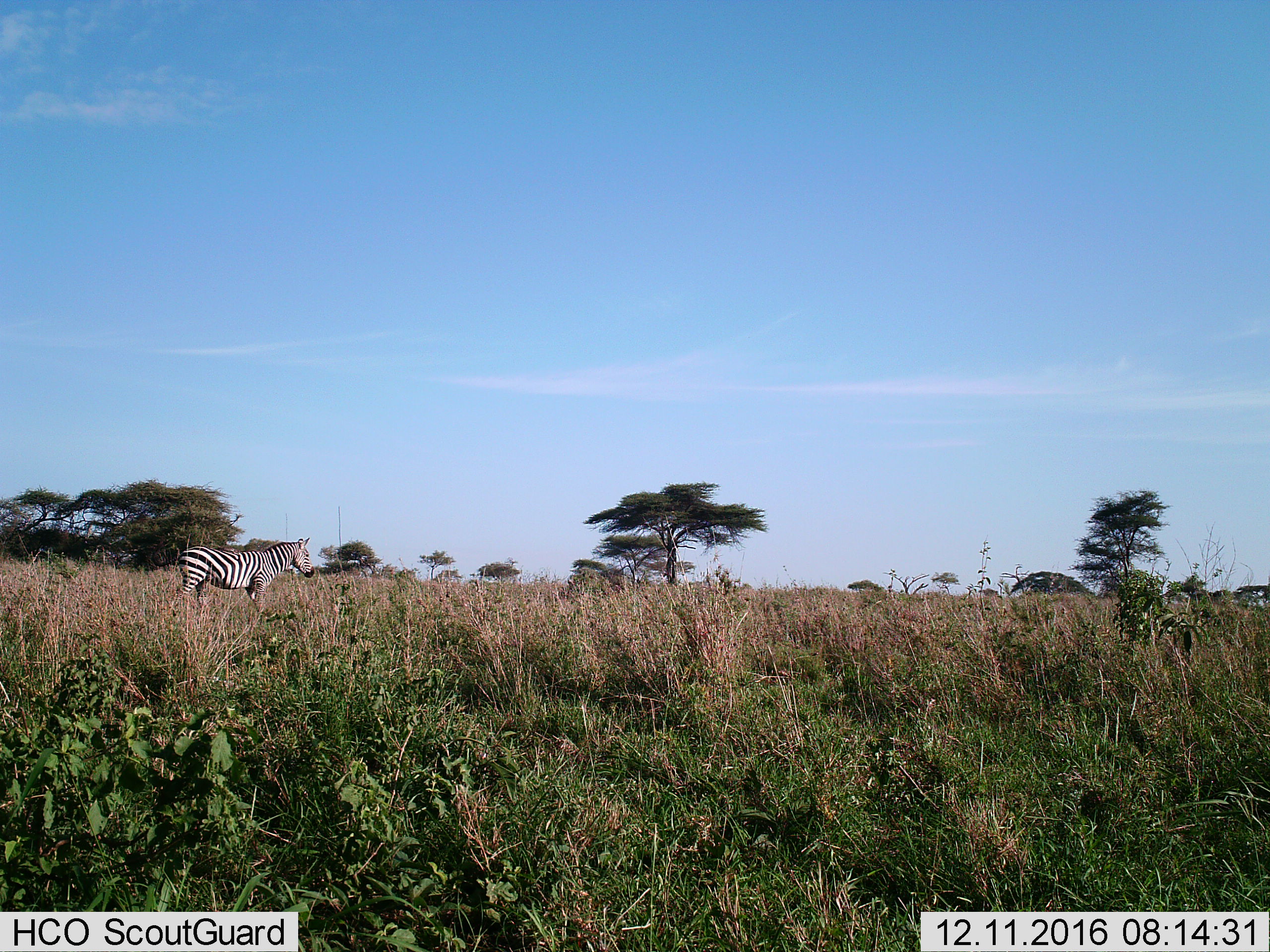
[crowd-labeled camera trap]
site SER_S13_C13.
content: unidentified animal